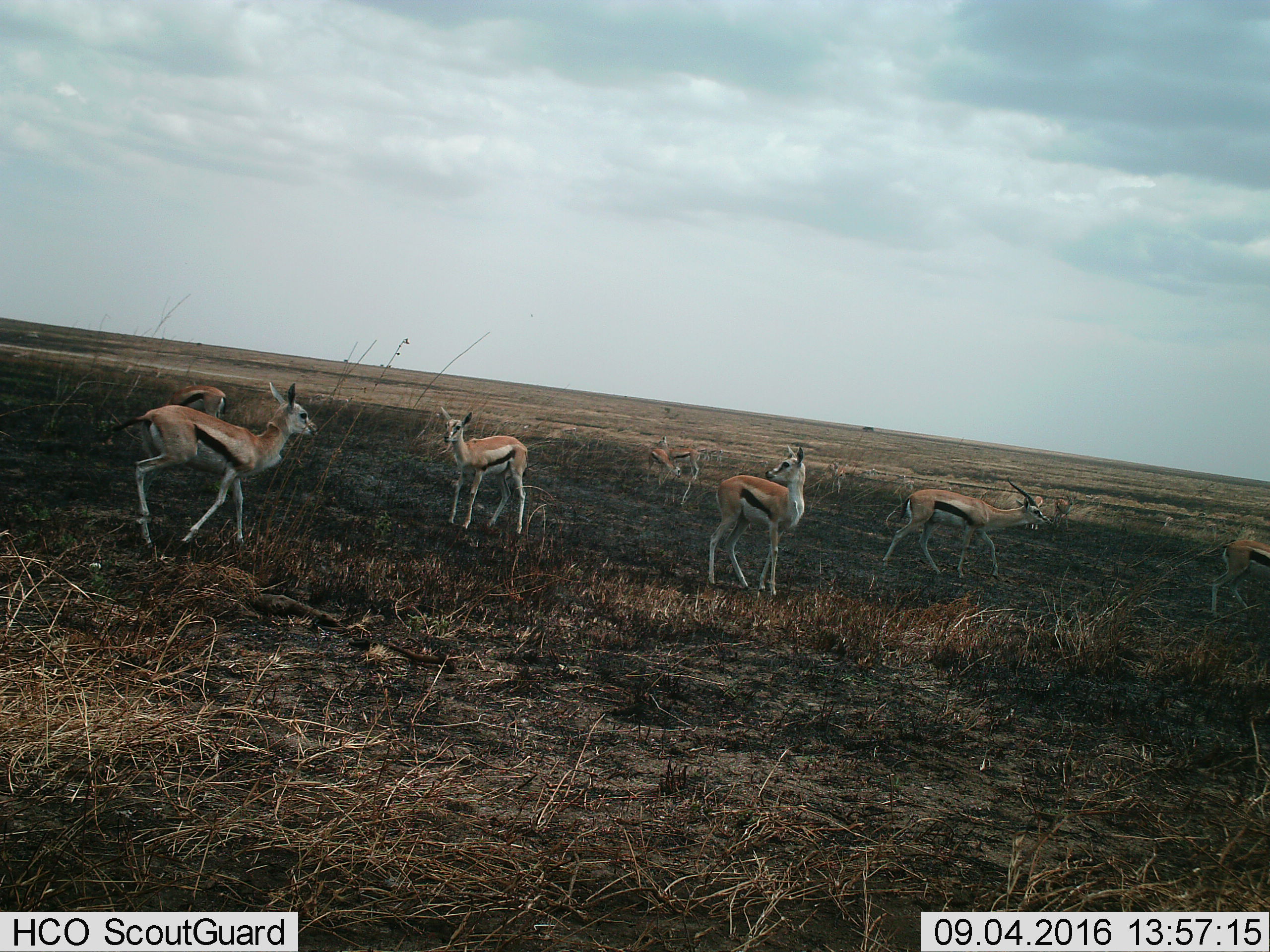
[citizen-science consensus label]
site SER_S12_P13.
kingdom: Animalia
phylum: Chordata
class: Mammalia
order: Artiodactyla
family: Bovidae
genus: Eudorcas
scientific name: Eudorcas thomsonii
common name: thomson's gazelle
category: gazellethomsons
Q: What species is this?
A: Gazellethomsons (thomson's gazelle) (Eudorcas thomsonii).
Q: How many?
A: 10.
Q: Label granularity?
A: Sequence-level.